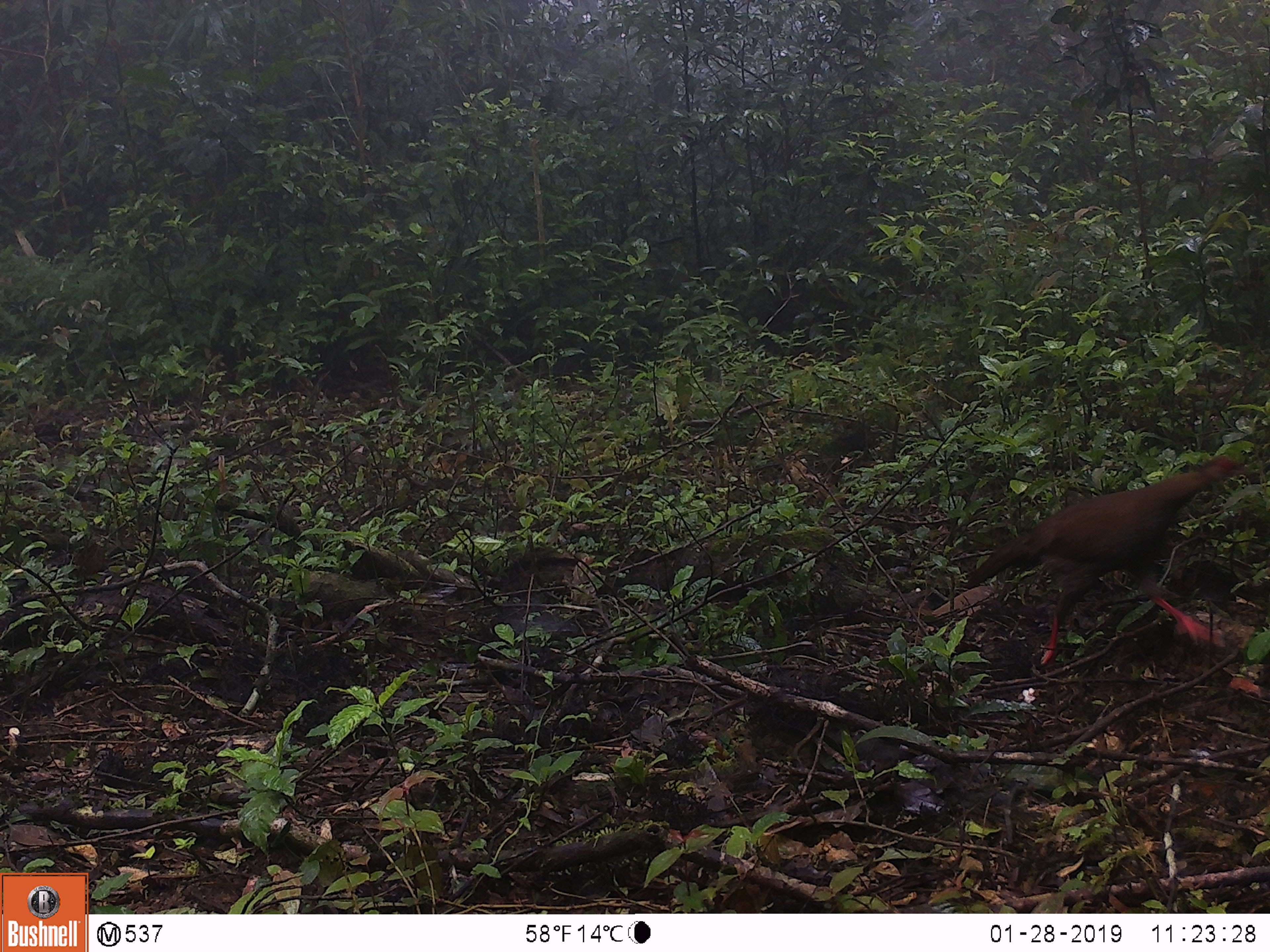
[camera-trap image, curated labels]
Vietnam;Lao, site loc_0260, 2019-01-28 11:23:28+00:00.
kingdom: Animalia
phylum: Chordata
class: Aves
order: Galliformes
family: Phasianidae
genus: Lophura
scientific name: Lophura nycthemera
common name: silver pheasant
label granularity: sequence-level